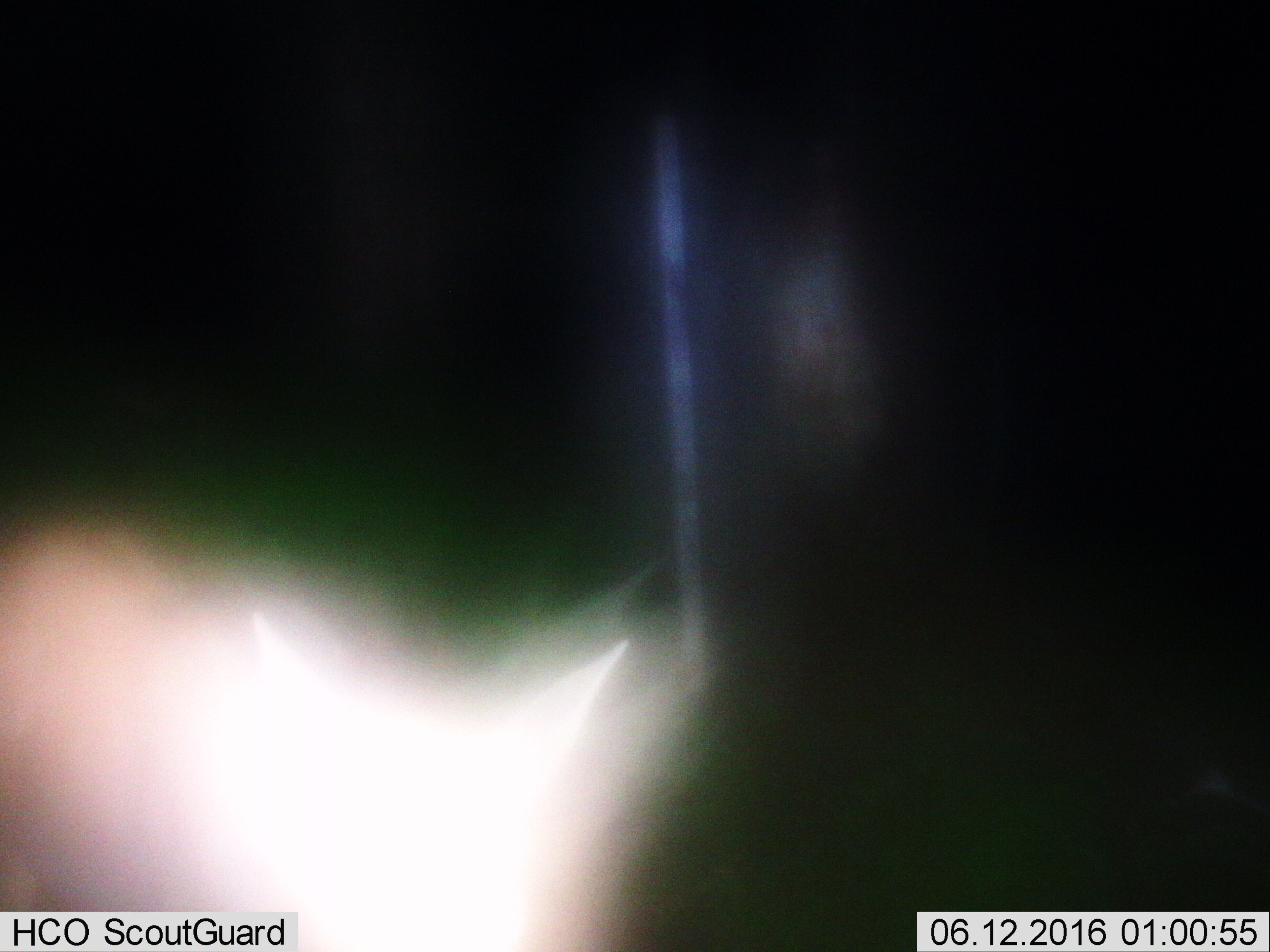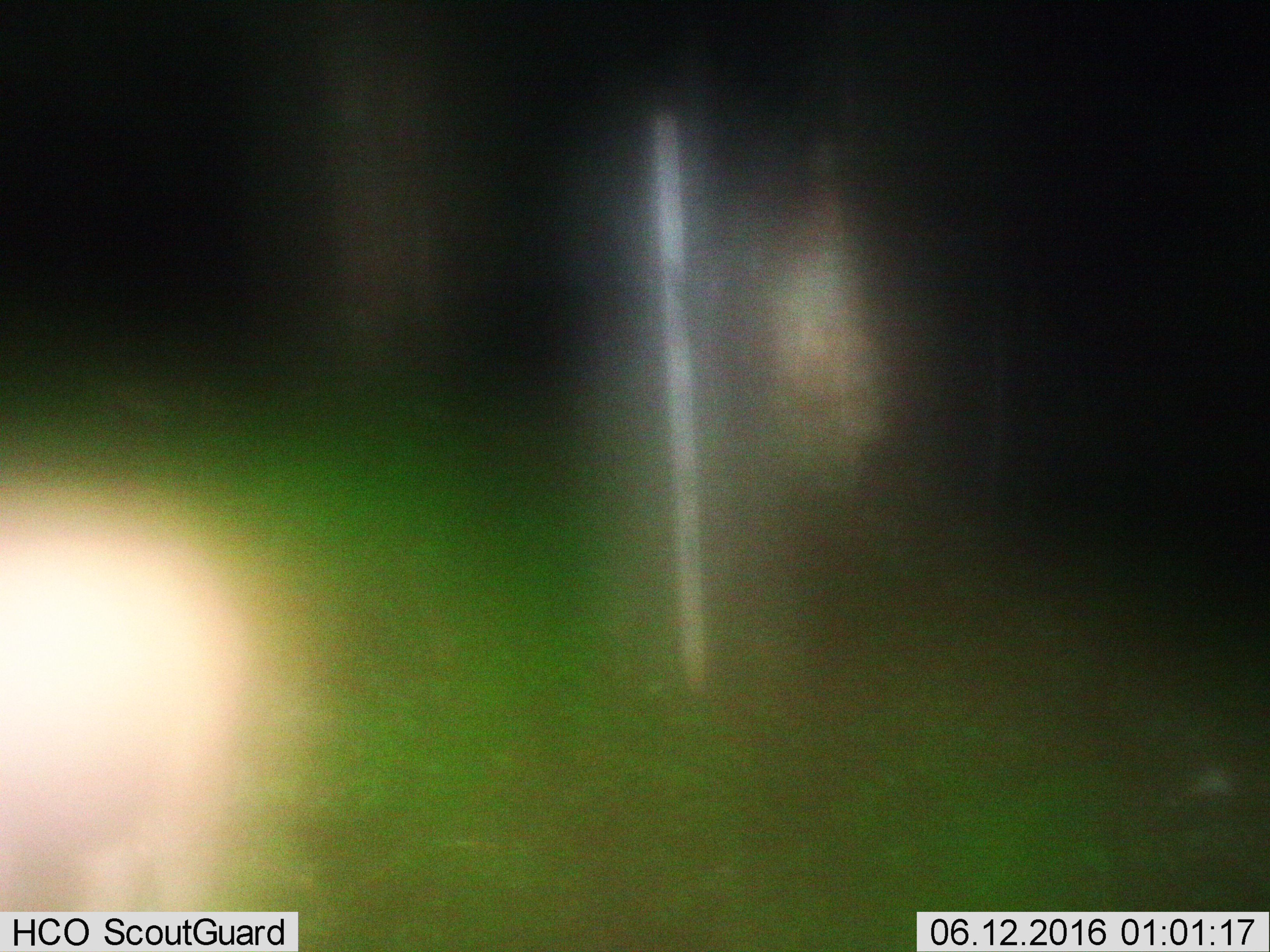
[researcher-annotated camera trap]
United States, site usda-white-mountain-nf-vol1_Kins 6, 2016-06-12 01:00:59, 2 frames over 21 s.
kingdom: Animalia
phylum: Chordata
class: Mammalia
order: Artiodactyla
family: Cervidae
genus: Alces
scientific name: Alces alces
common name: moose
Moose (Alces alces).